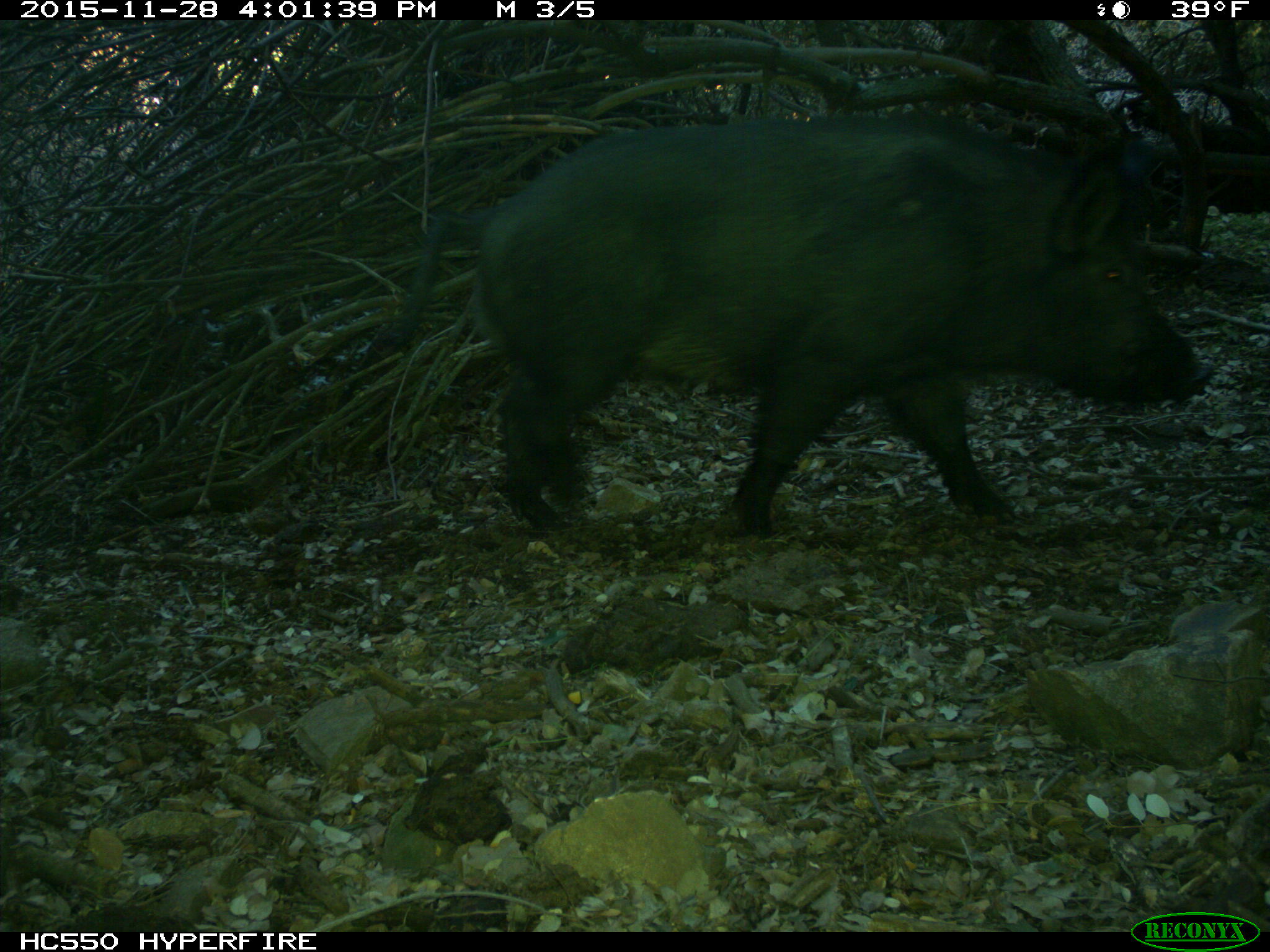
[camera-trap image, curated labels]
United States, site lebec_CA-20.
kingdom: Animalia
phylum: Chordata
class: Mammalia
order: Artiodactyla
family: Suidae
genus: Sus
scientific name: Sus scrofa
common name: wild boar